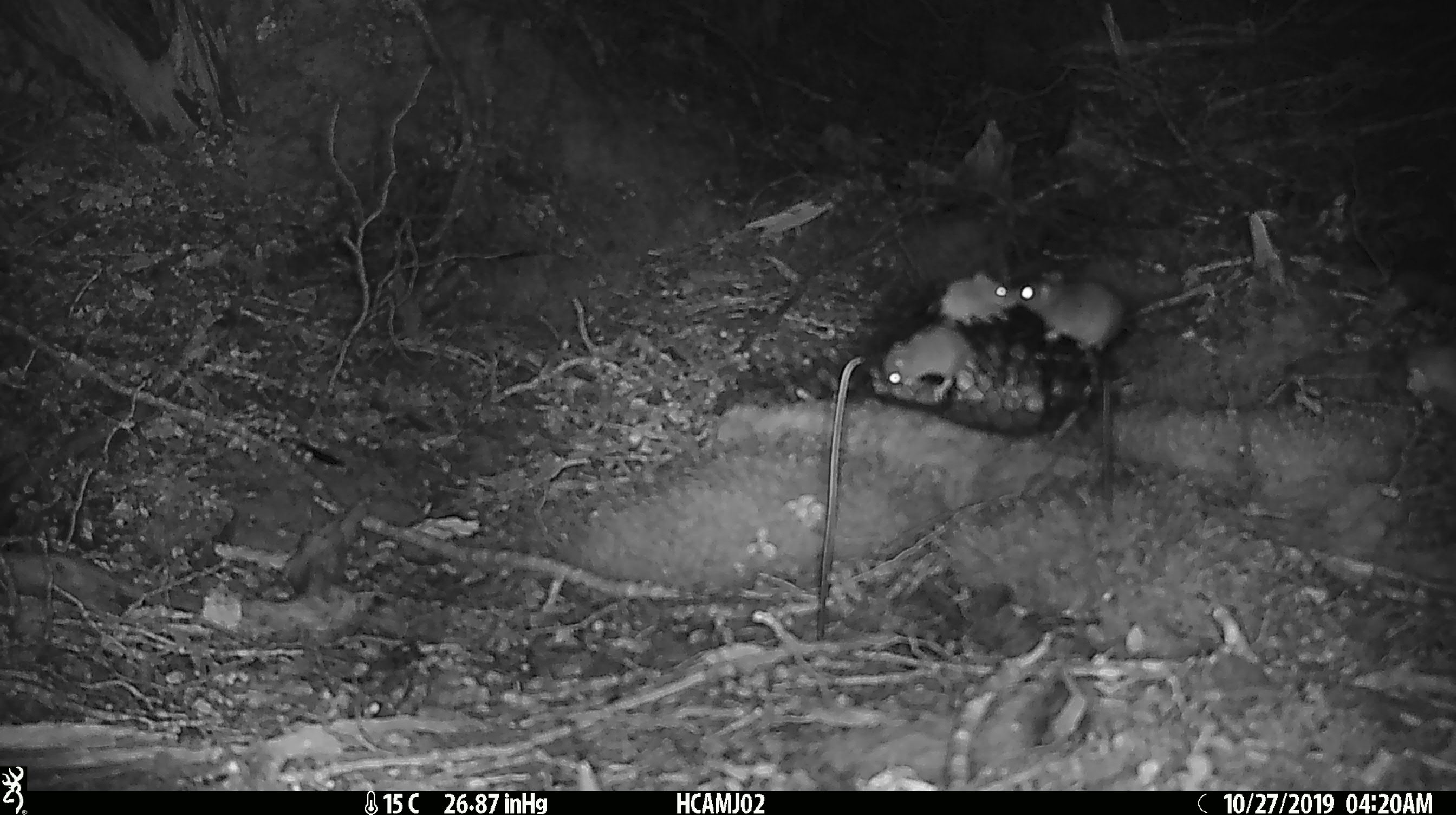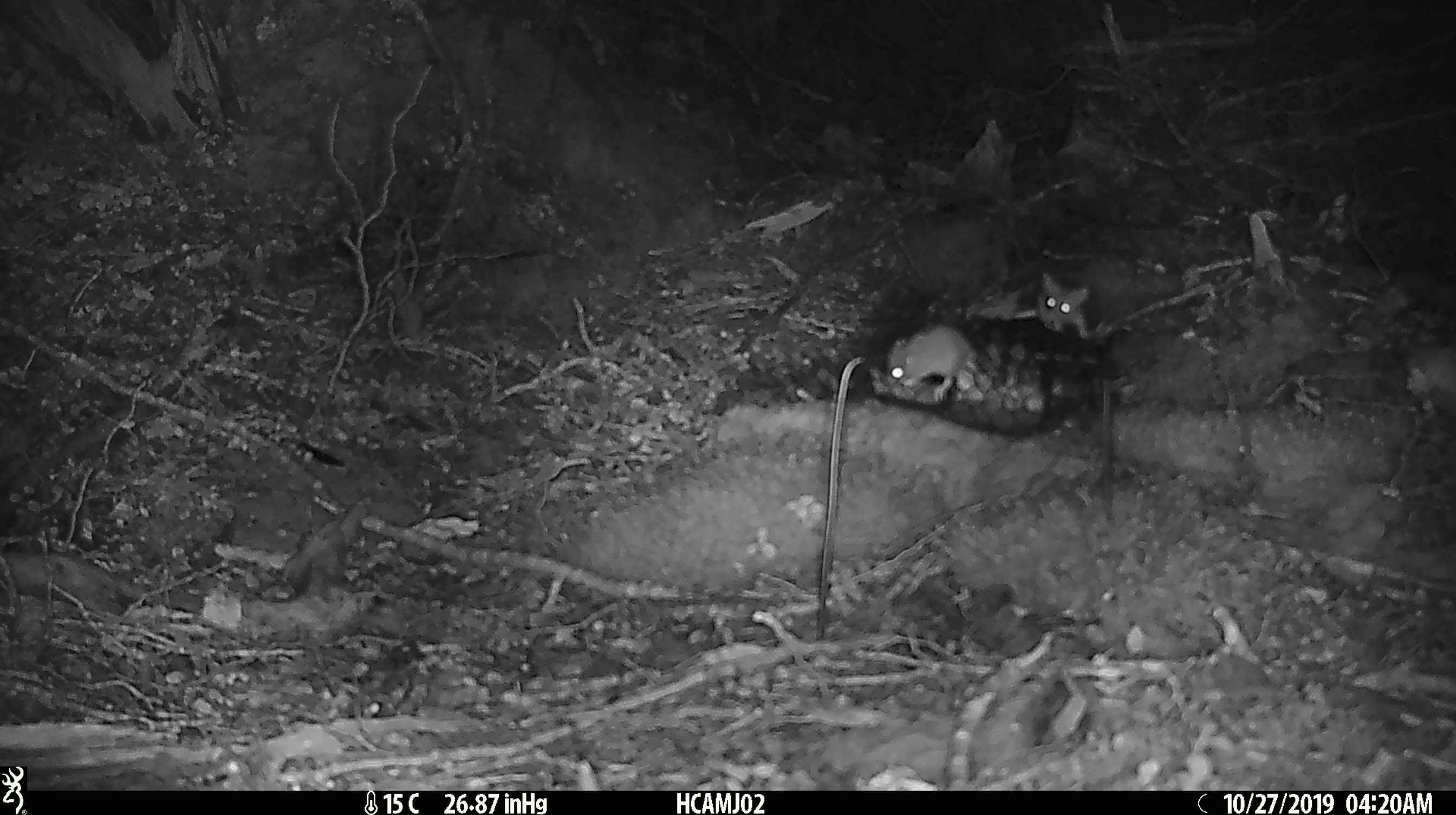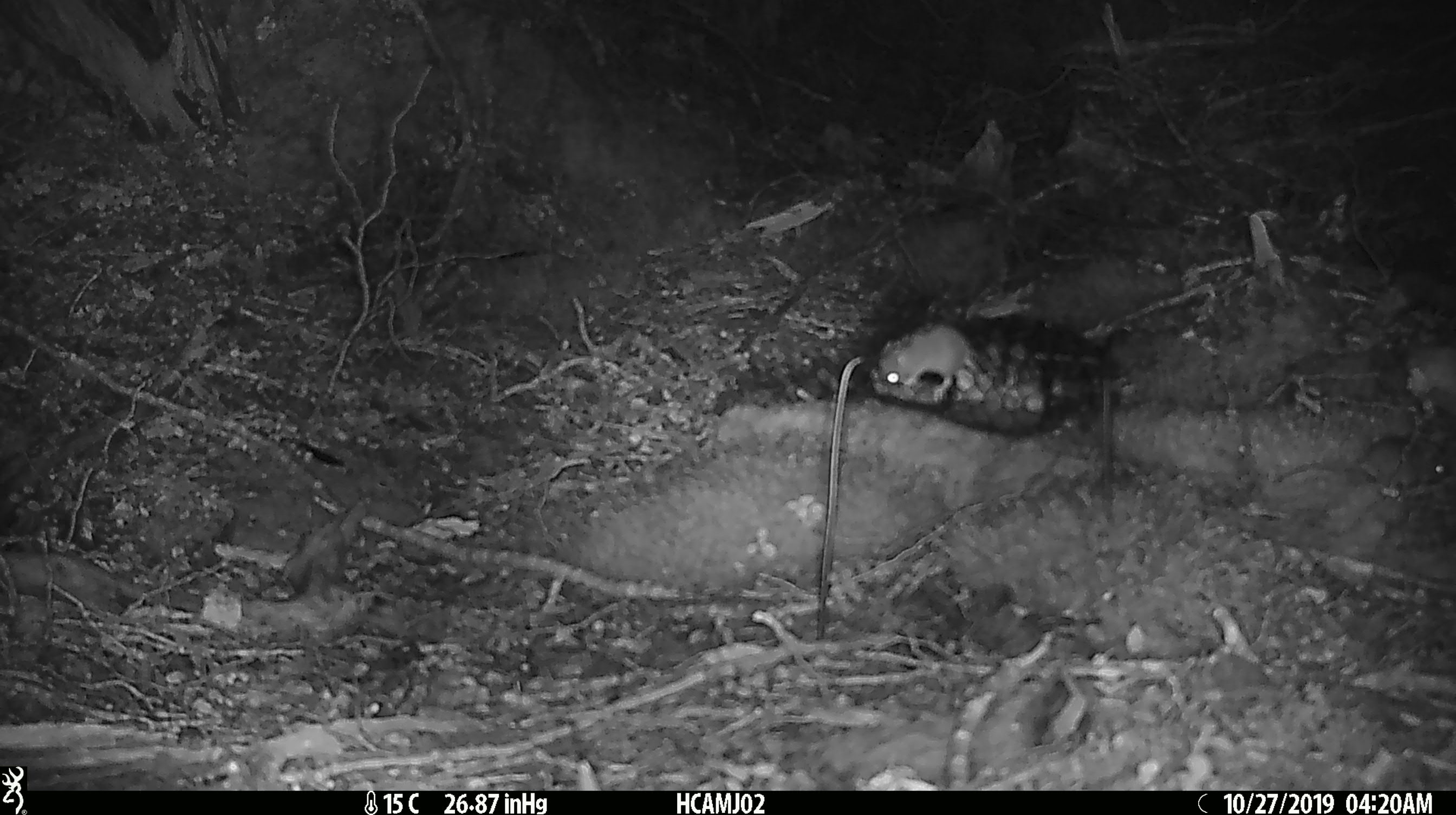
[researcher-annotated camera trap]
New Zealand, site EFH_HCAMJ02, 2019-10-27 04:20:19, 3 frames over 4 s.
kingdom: Animalia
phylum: Chordata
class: Mammalia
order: Rodentia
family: Muridae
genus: Mus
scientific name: Mus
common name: mouse